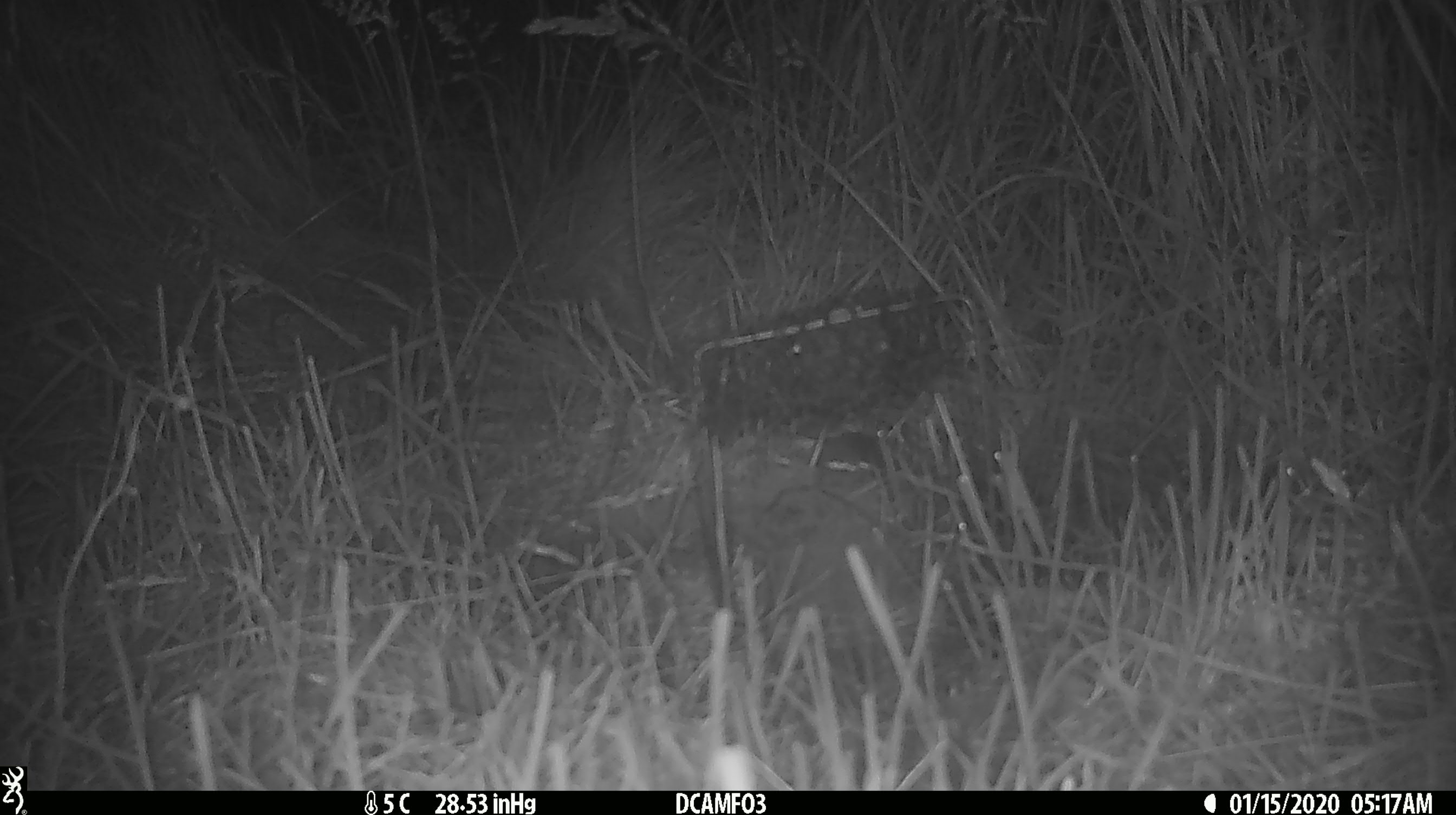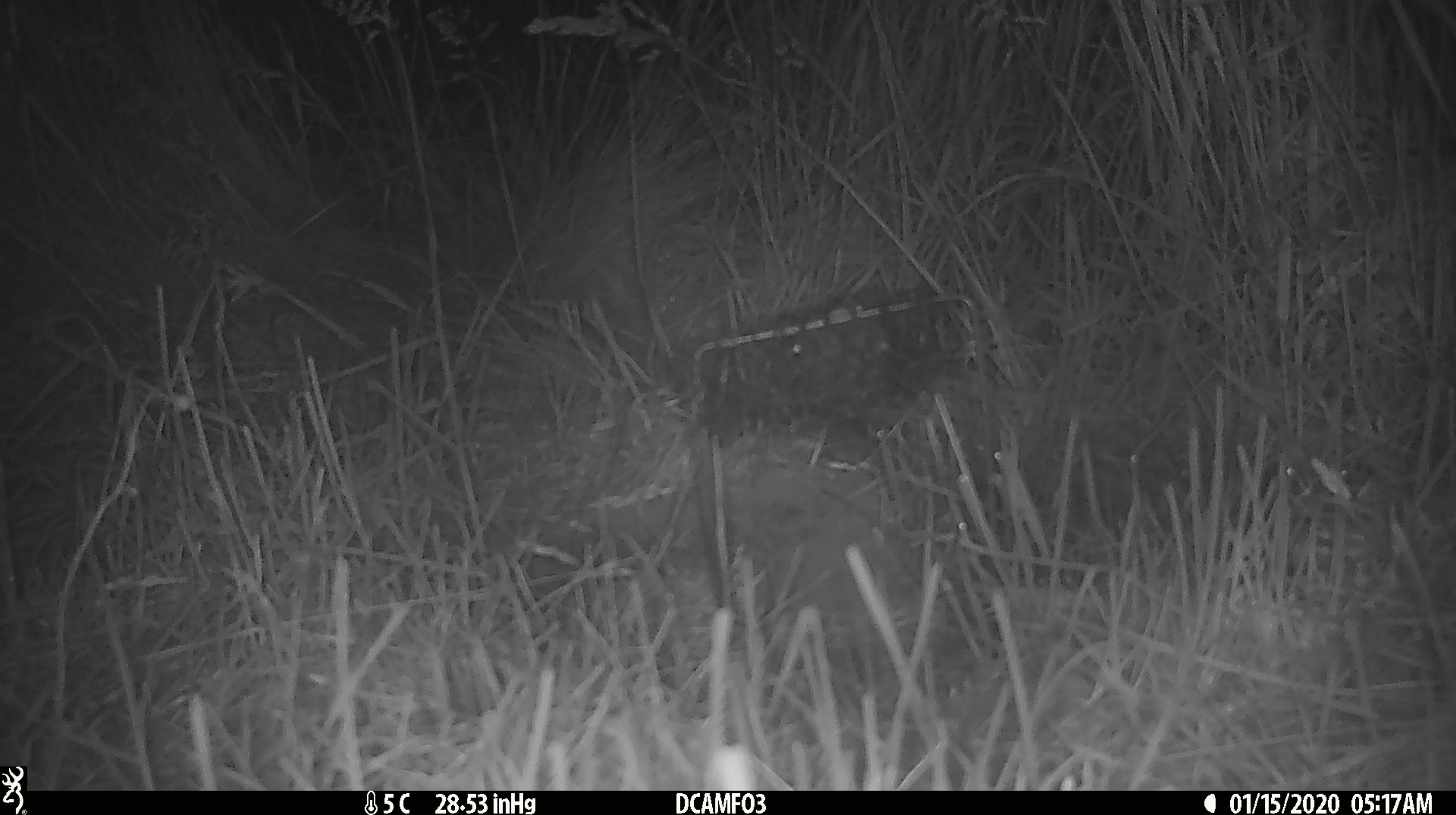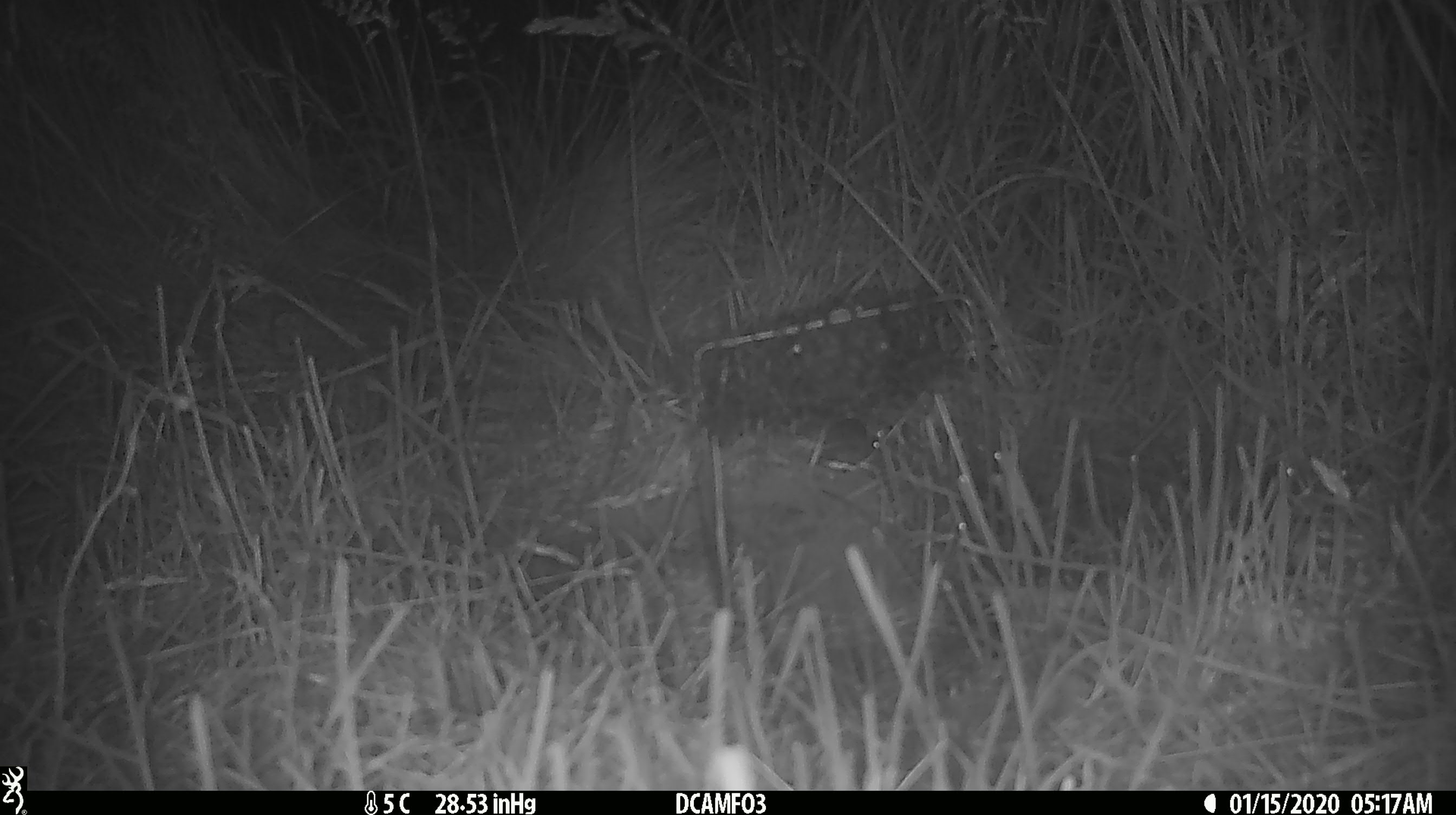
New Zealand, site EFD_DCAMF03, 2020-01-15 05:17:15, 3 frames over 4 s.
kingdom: Animalia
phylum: Chordata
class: Mammalia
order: Rodentia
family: Muridae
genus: Mus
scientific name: Mus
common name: mouse